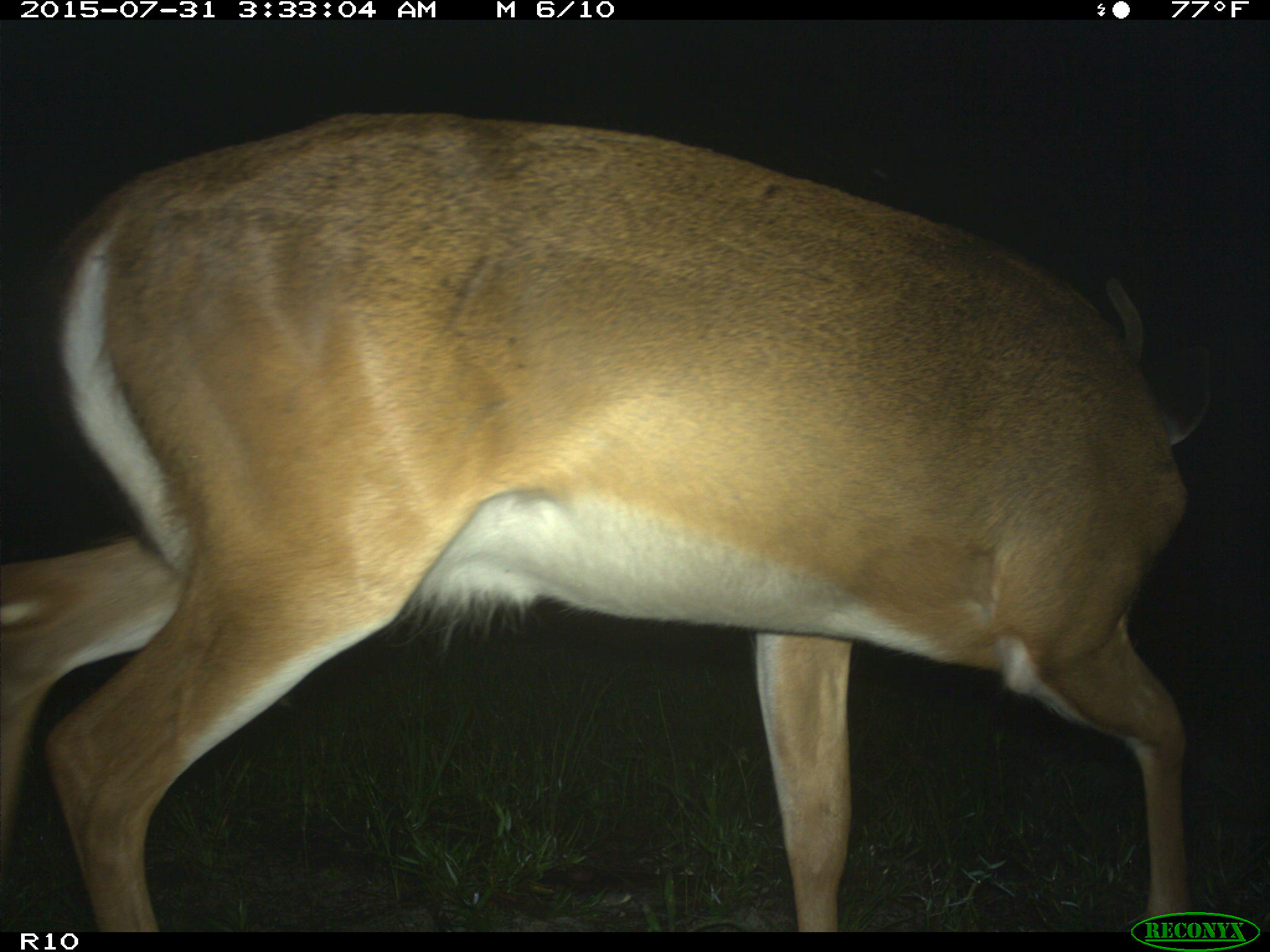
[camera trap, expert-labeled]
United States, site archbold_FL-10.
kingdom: Animalia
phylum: Chordata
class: Mammalia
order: Artiodactyla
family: Cervidae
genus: Odocoileus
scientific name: Odocoileus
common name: deer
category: unidentified deer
Unidentified deer (deer) (Odocoileus).